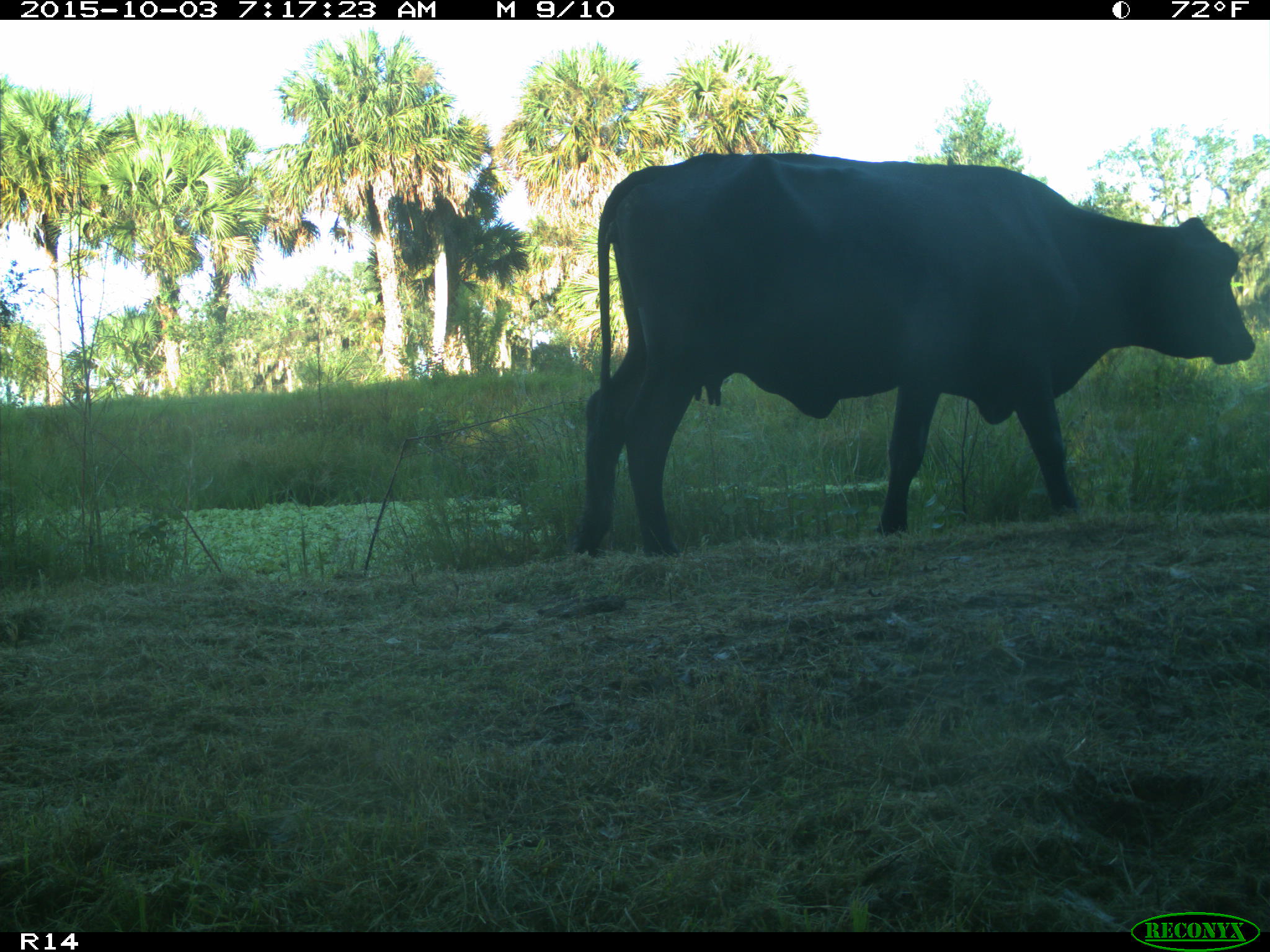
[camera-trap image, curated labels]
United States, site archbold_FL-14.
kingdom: Animalia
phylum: Chordata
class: Mammalia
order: Artiodactyla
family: Bovidae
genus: Bos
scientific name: Bos taurus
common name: domestic cow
Bos taurus (domestic cow).